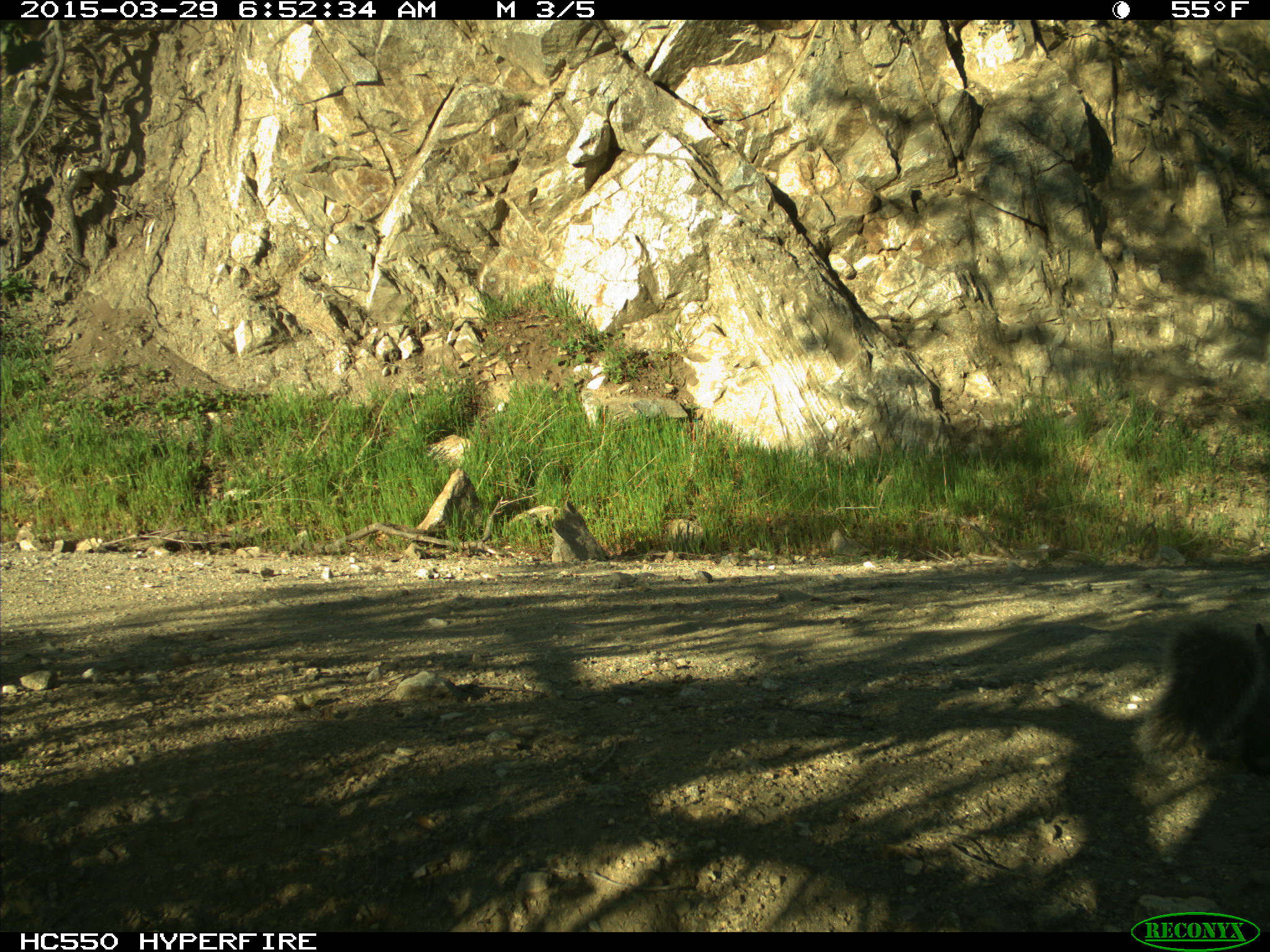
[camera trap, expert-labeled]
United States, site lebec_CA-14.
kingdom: Animalia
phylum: Chordata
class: Mammalia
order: Rodentia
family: Sciuridae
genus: Sciurus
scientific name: Sciurus carolinensis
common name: eastern gray squirrel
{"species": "Sciurus carolinensis (eastern gray squirrel)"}